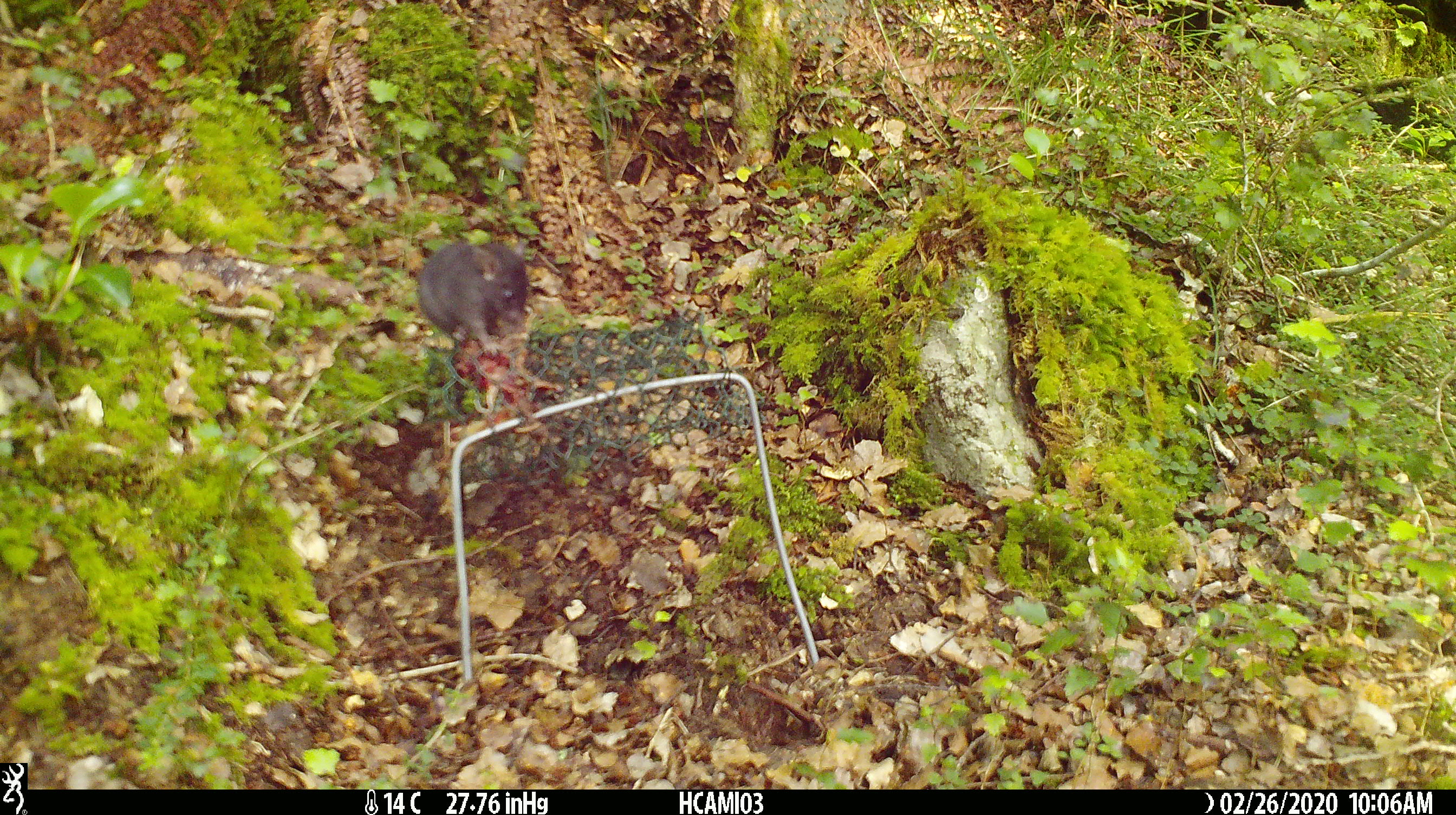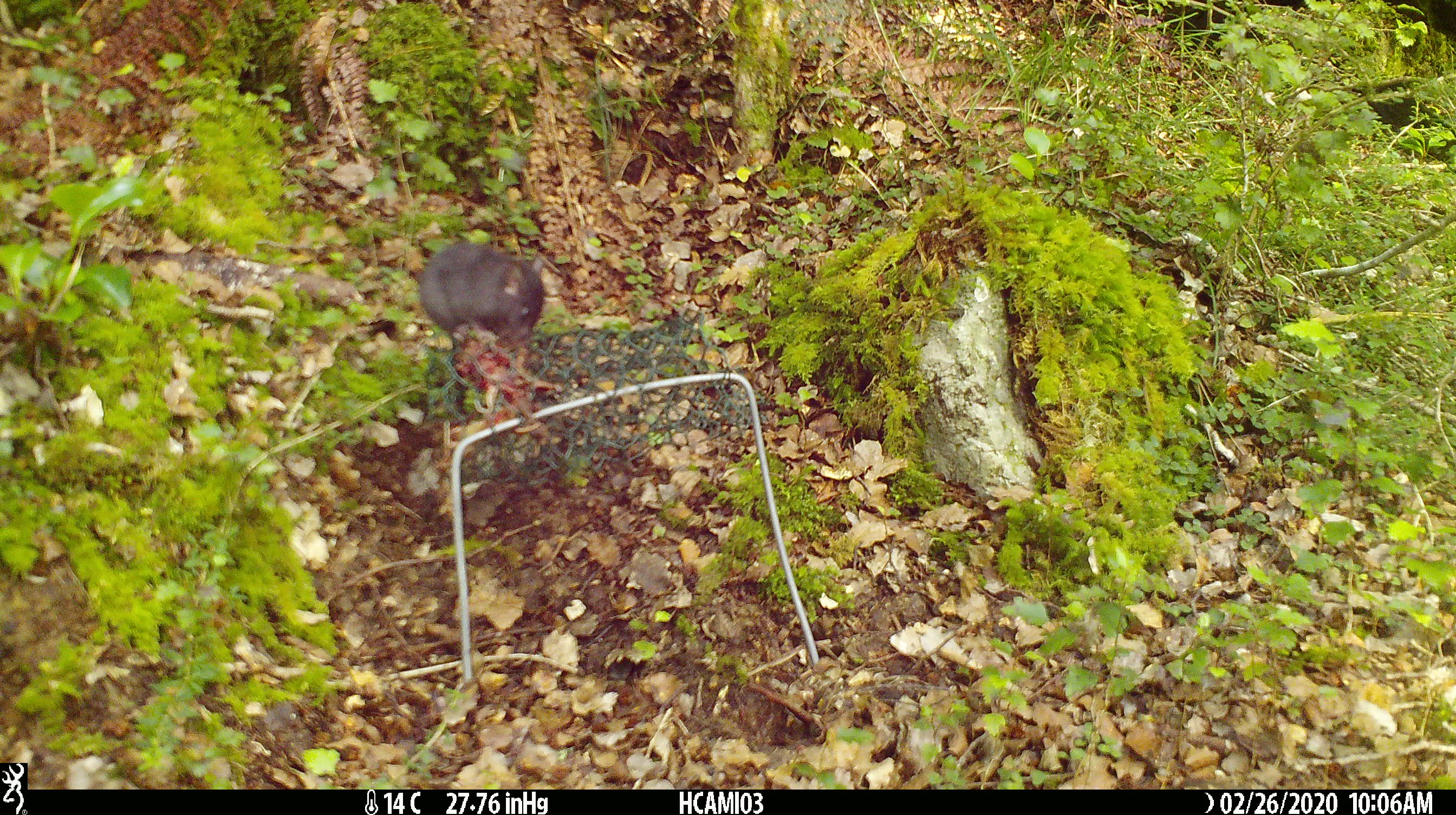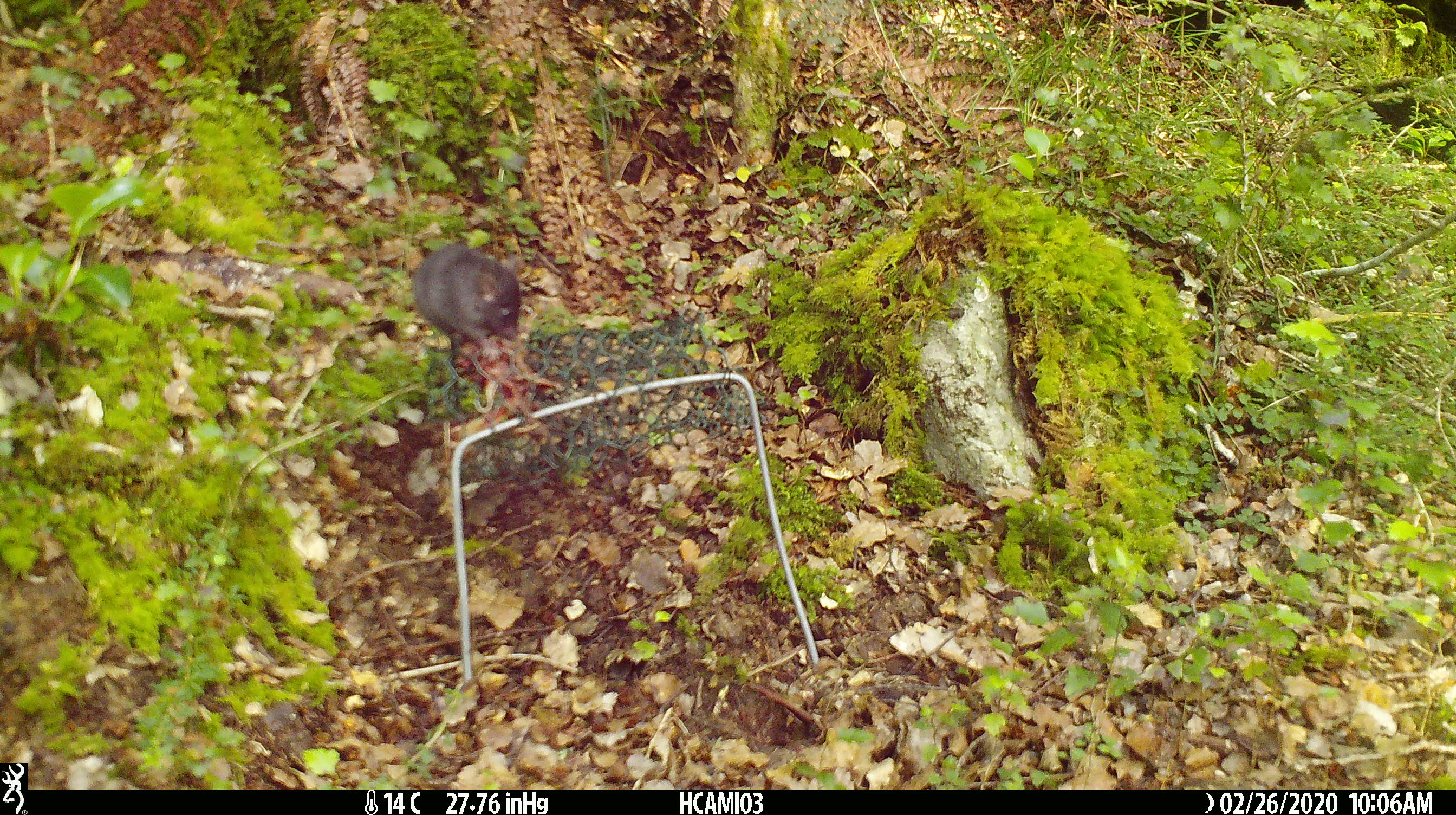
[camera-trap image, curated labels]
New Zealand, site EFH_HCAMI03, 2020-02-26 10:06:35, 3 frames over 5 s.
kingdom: Animalia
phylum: Chordata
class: Mammalia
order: Rodentia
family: Muridae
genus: Mus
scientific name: Mus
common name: mouse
Mouse (Mus).